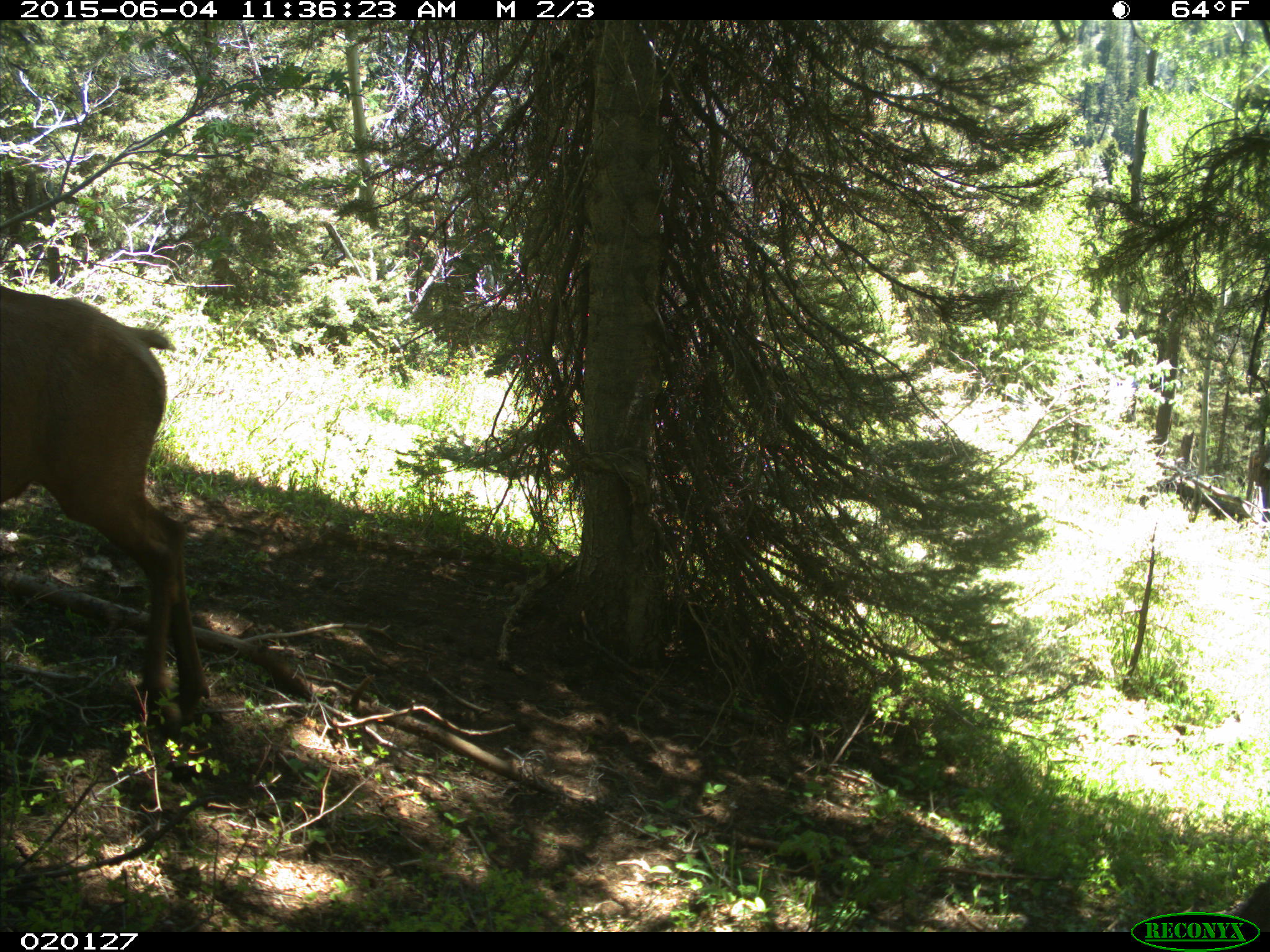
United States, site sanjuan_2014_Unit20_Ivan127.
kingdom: Animalia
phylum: Chordata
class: Mammalia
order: Artiodactyla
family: Cervidae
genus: Cervus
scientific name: Cervus elaphus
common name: red deer